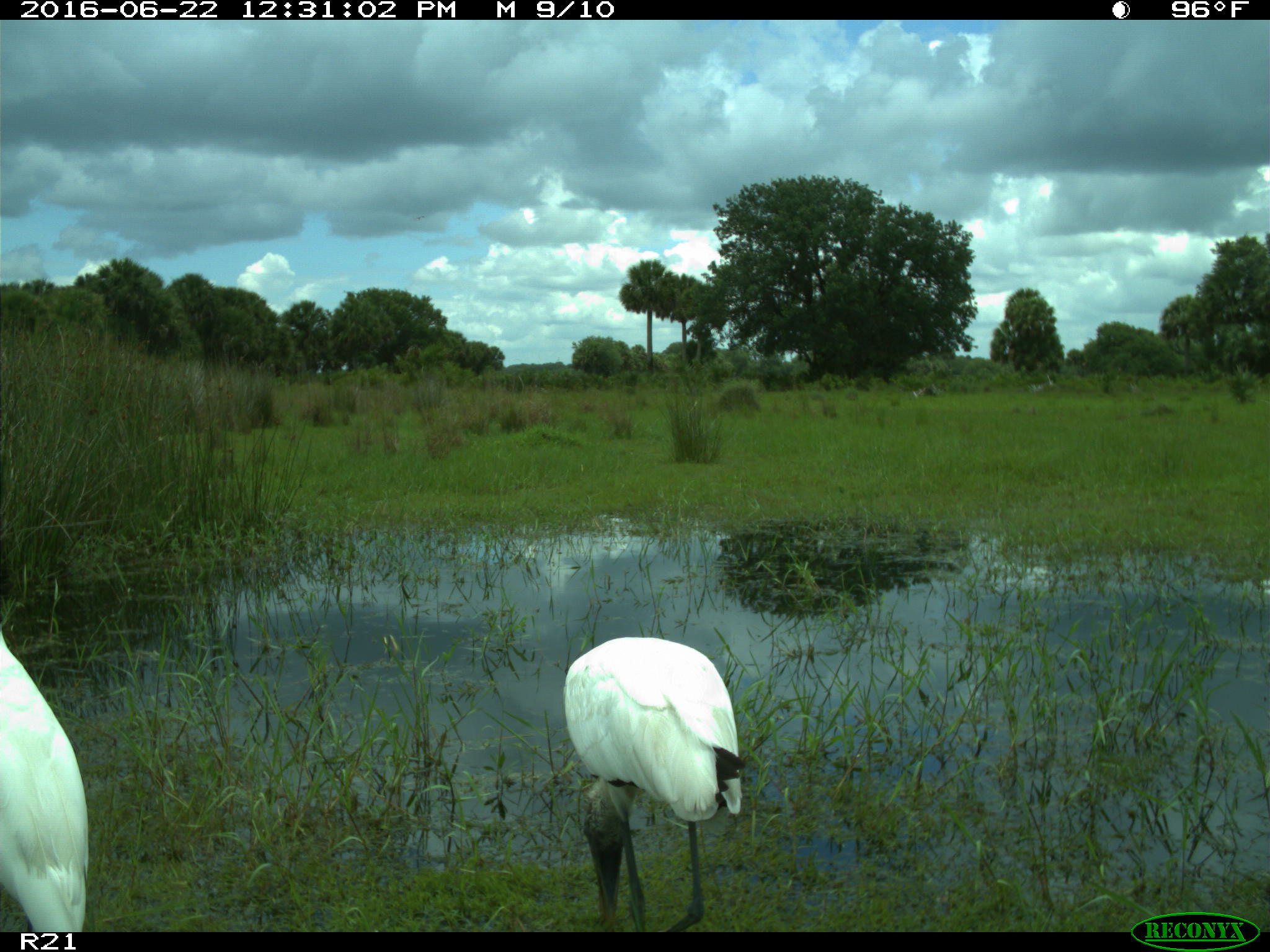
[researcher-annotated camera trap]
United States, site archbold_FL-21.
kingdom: Animalia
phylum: Chordata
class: Aves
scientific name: Aves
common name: birds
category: unidentified bird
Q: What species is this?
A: Unidentified bird (birds) (Aves).